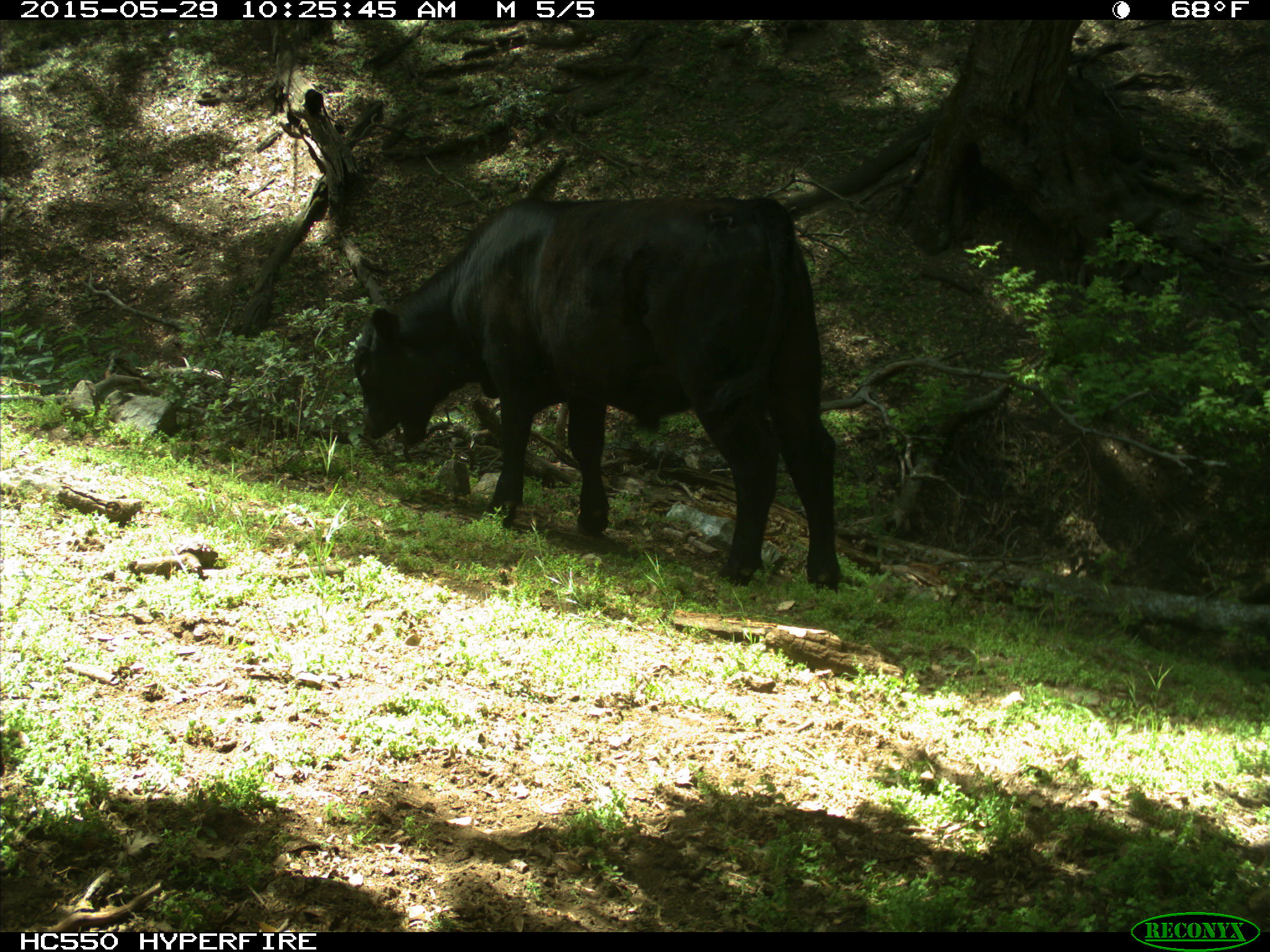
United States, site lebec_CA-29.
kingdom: Animalia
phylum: Chordata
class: Mammalia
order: Artiodactyla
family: Bovidae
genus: Bos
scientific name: Bos taurus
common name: domestic cow